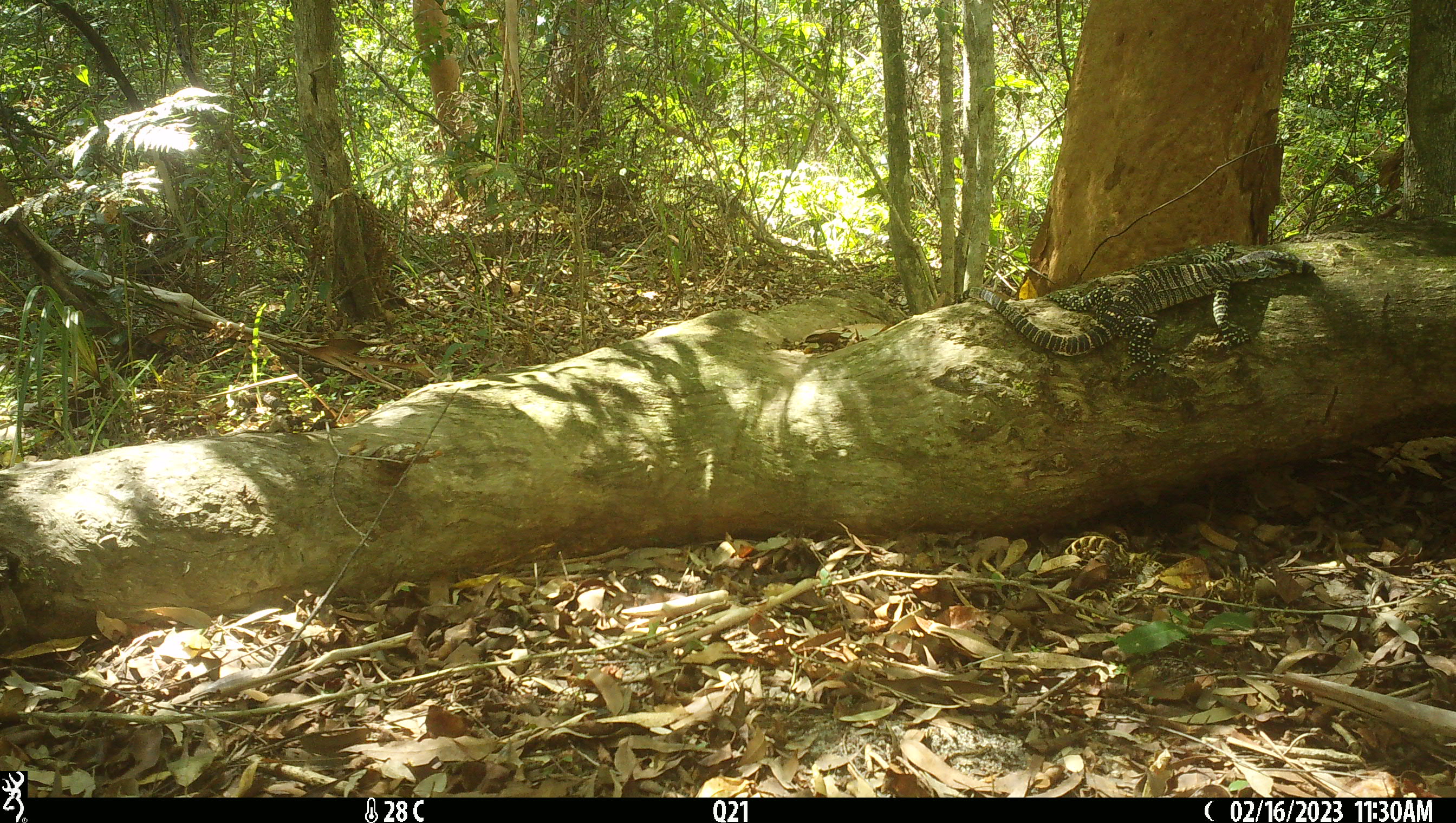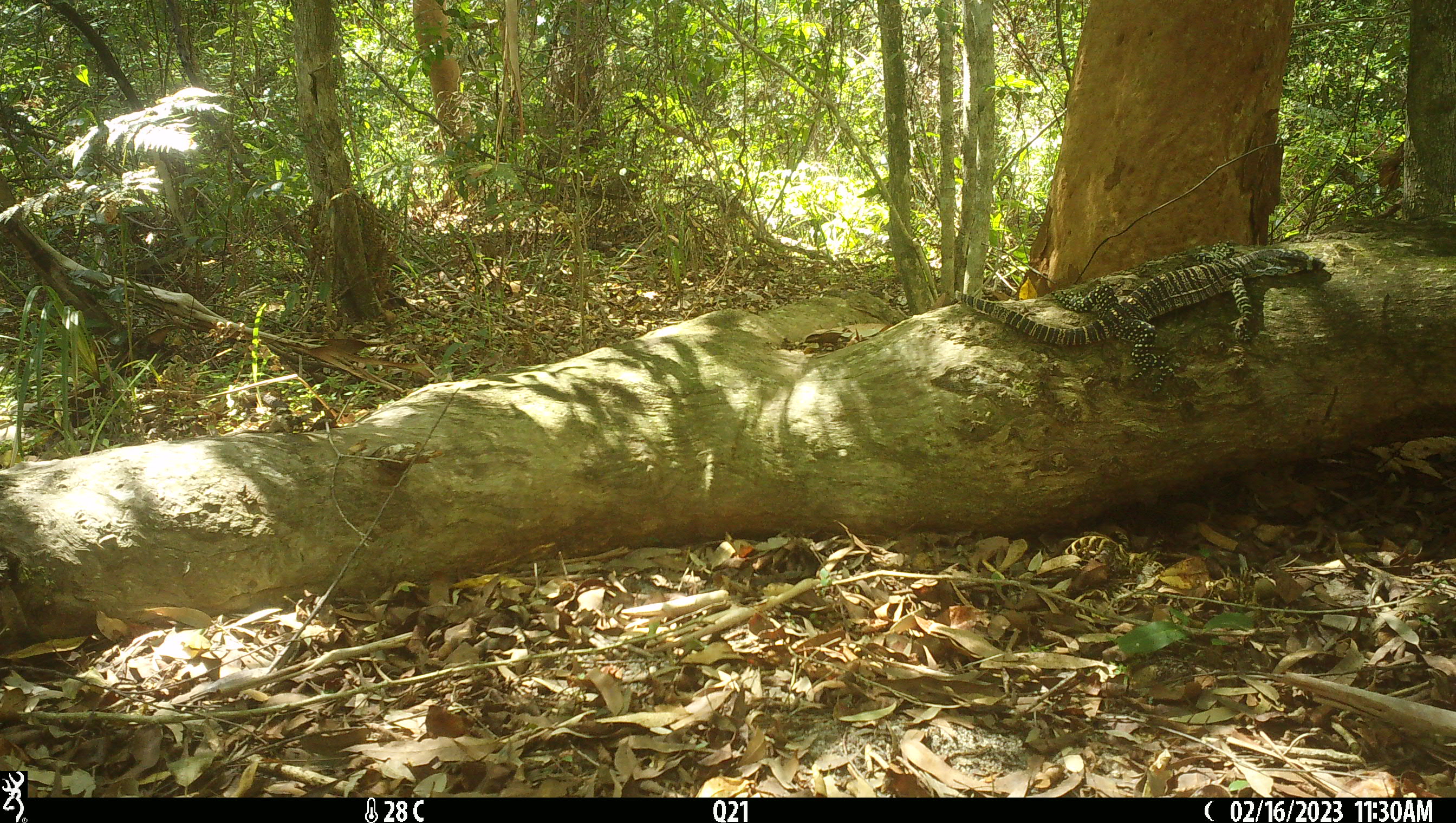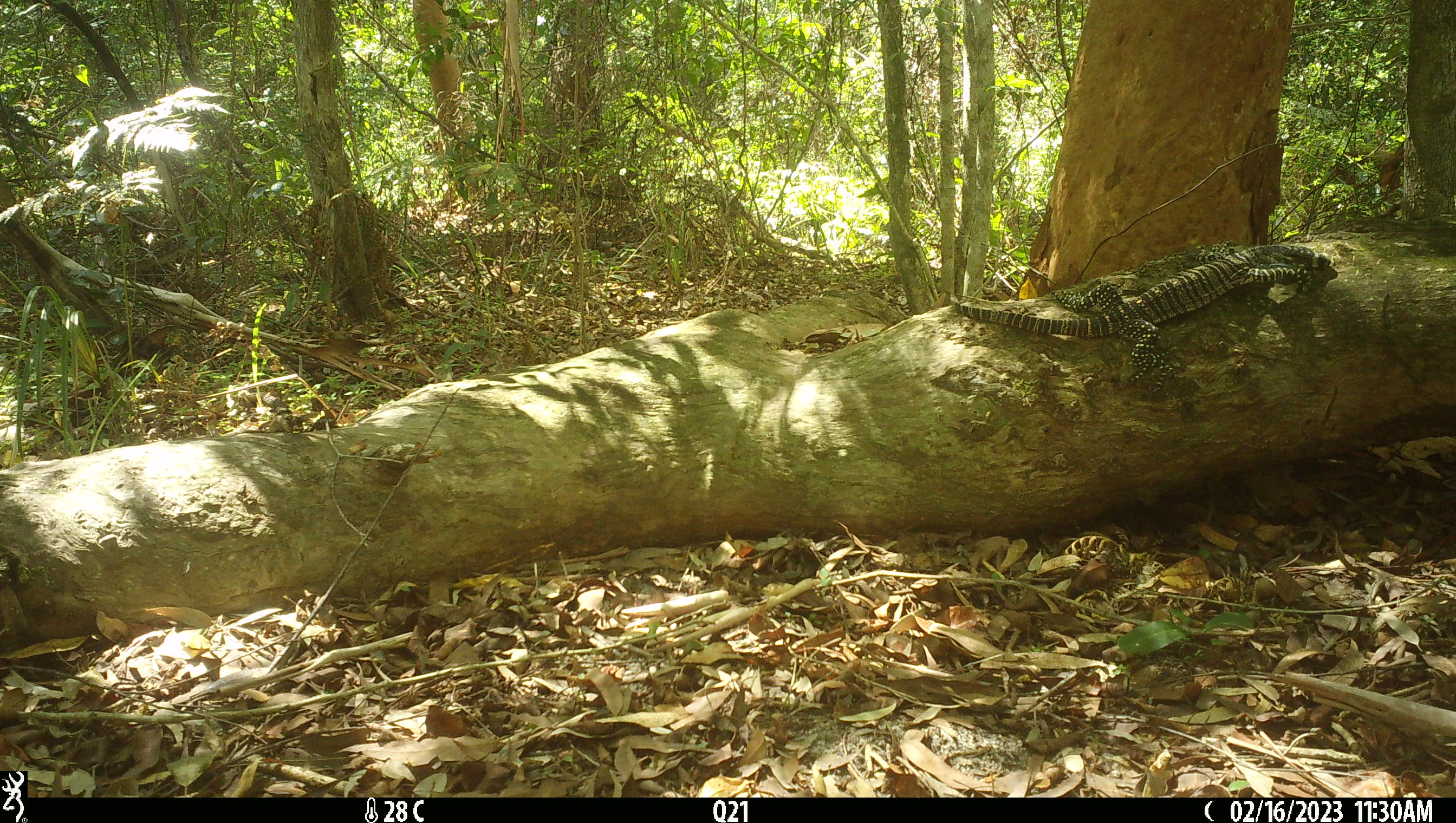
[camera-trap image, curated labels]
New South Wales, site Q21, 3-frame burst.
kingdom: Animalia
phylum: Chordata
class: Reptilia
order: Squamata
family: Varanidae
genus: Varanus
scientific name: Varanus varius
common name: lace monitor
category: goanna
Goanna (lace monitor) (Varanus varius).